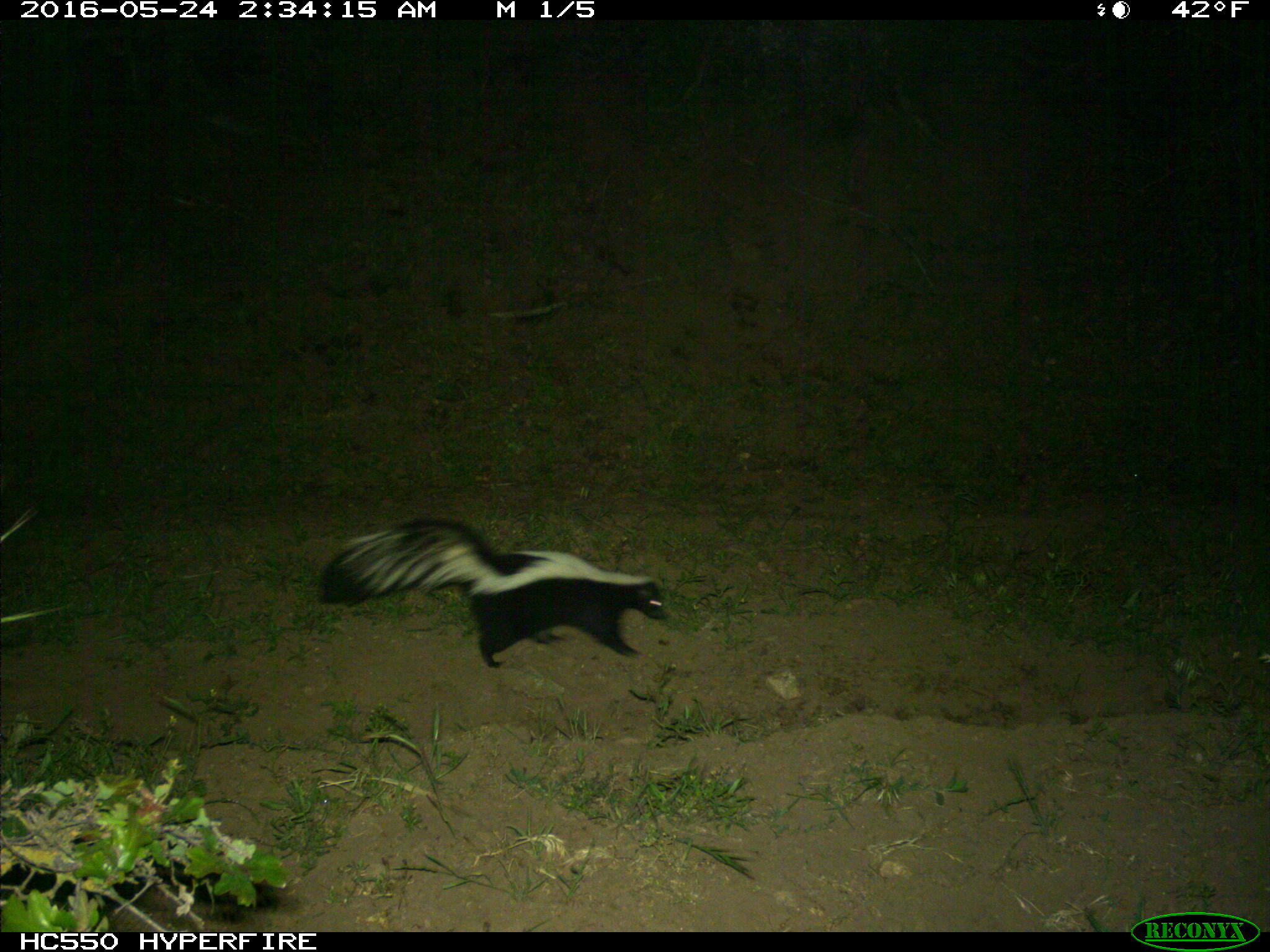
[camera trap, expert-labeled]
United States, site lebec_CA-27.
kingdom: Animalia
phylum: Chordata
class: Mammalia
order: Carnivora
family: Mephitidae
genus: Mephitis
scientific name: Mephitis mephitis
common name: striped skunk